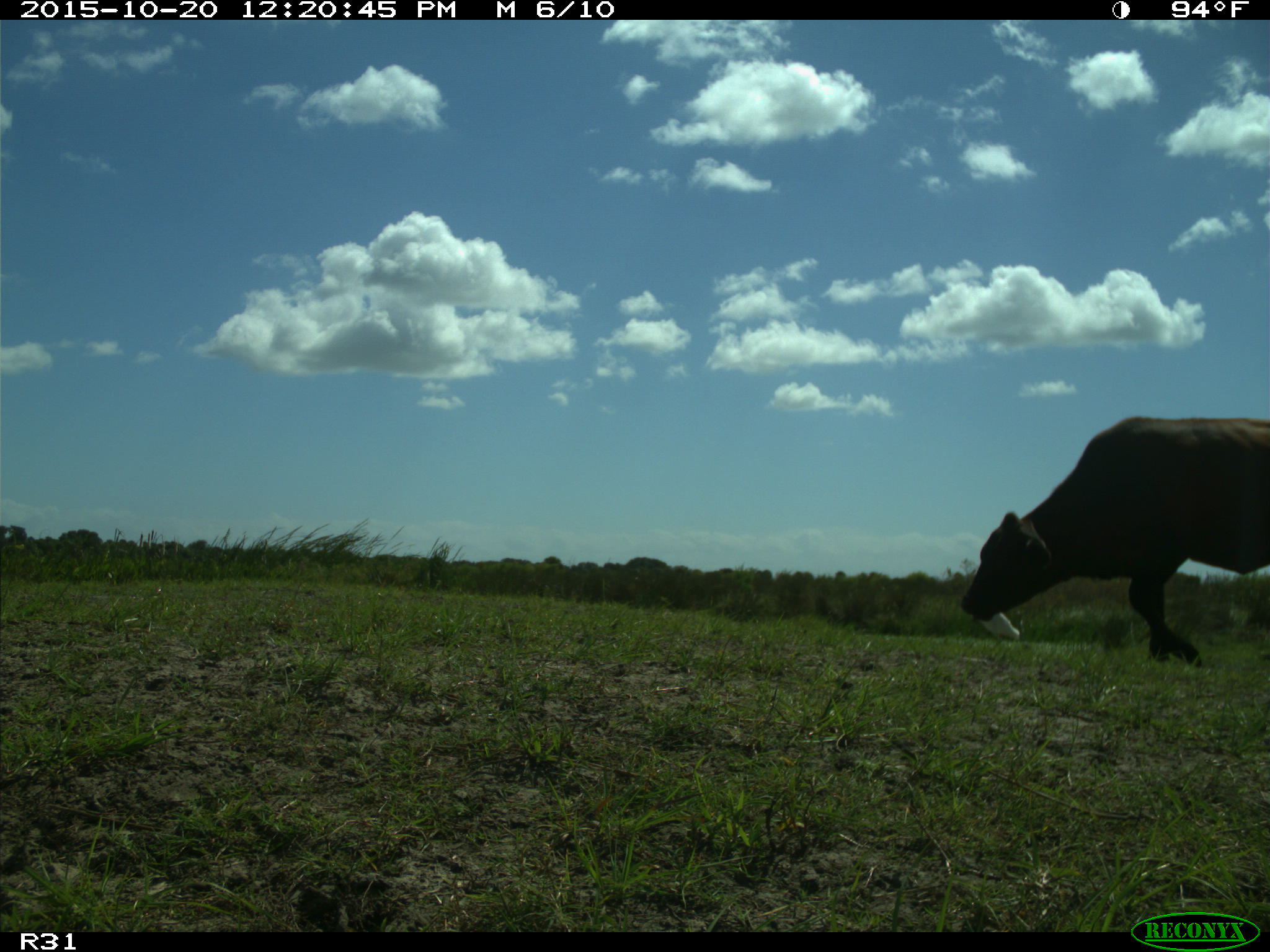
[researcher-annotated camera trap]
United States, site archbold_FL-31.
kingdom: Animalia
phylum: Chordata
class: Mammalia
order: Artiodactyla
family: Bovidae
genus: Bos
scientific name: Bos taurus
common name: domestic cow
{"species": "Bos taurus (domestic cow)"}